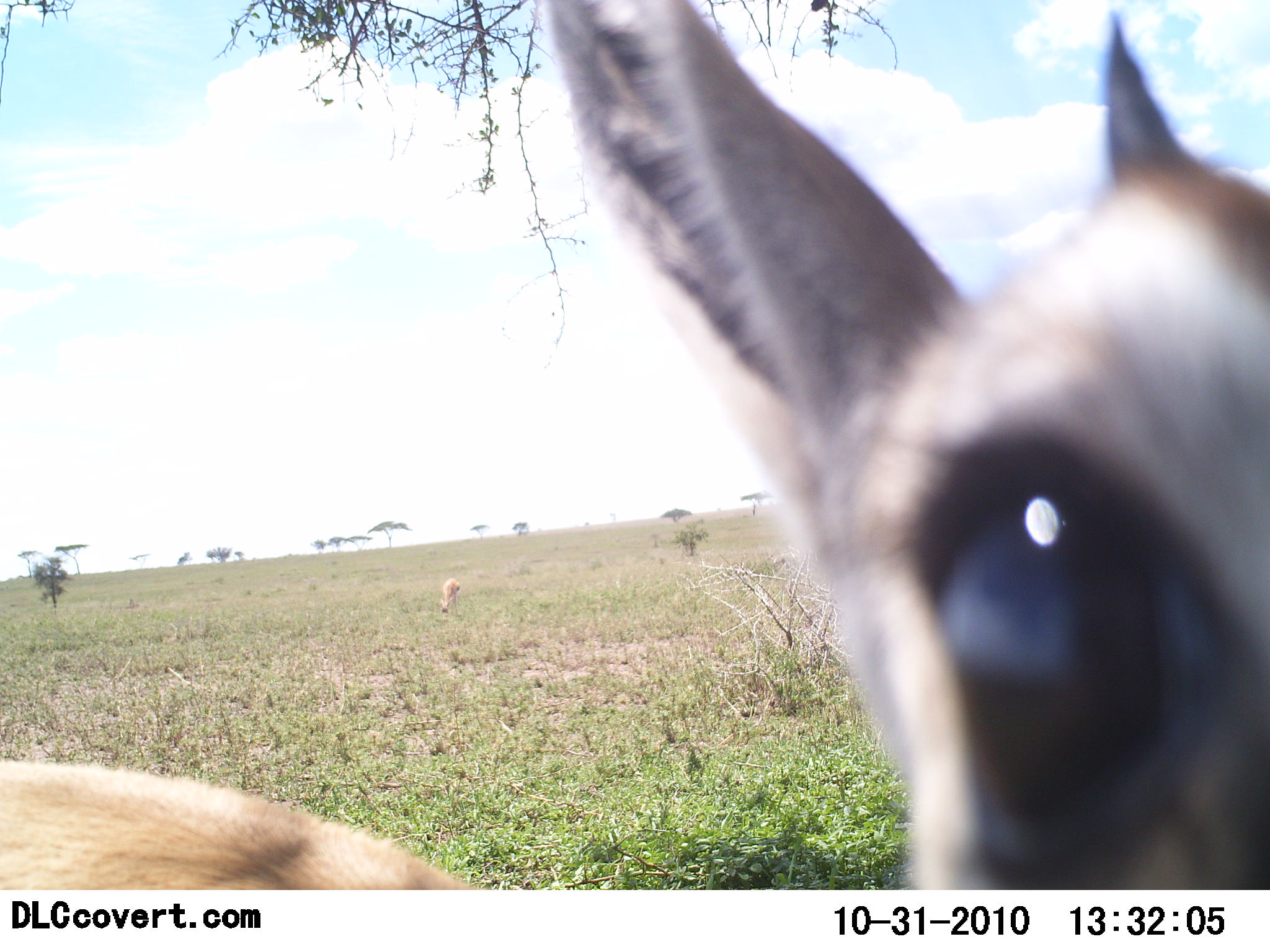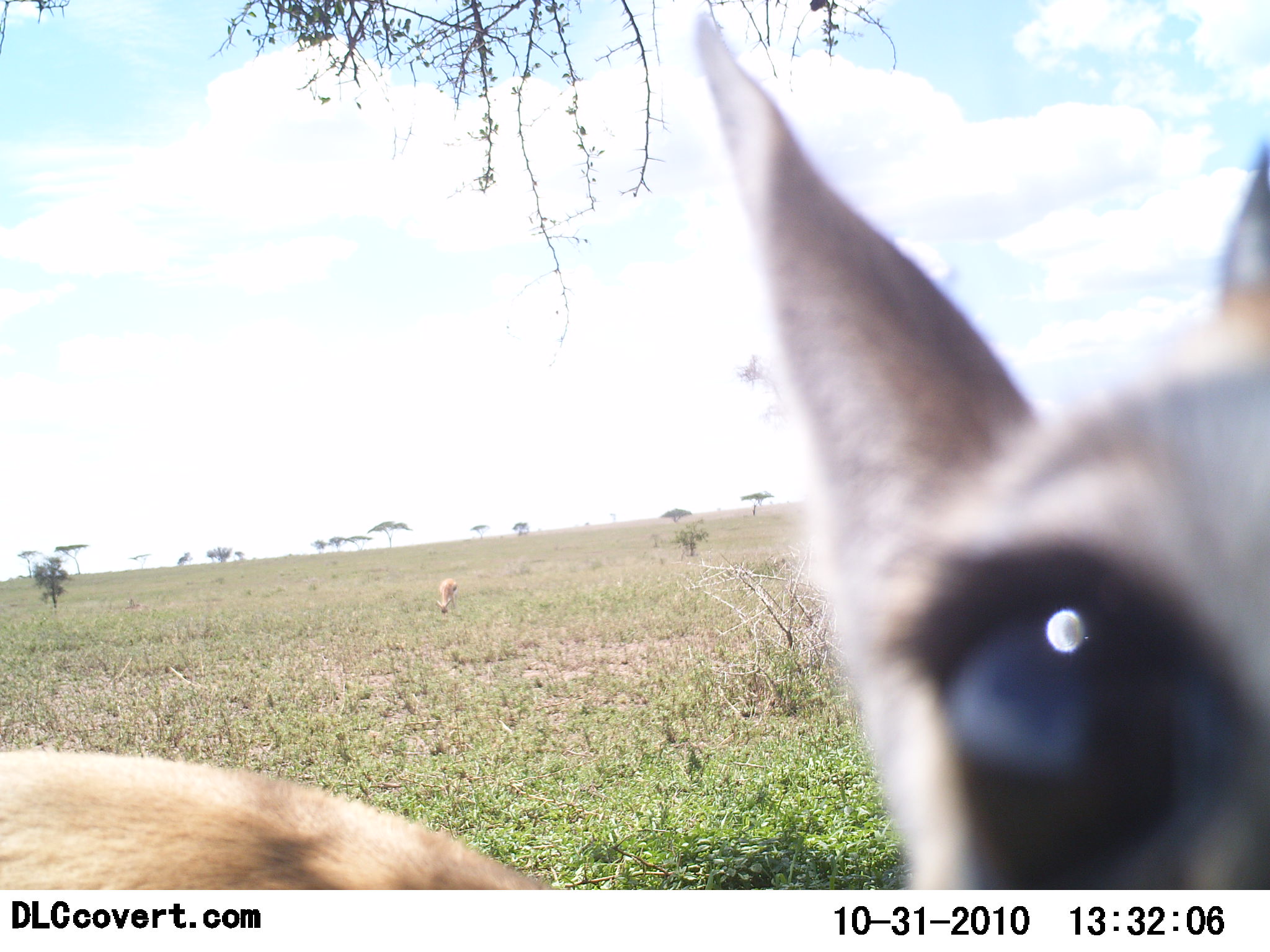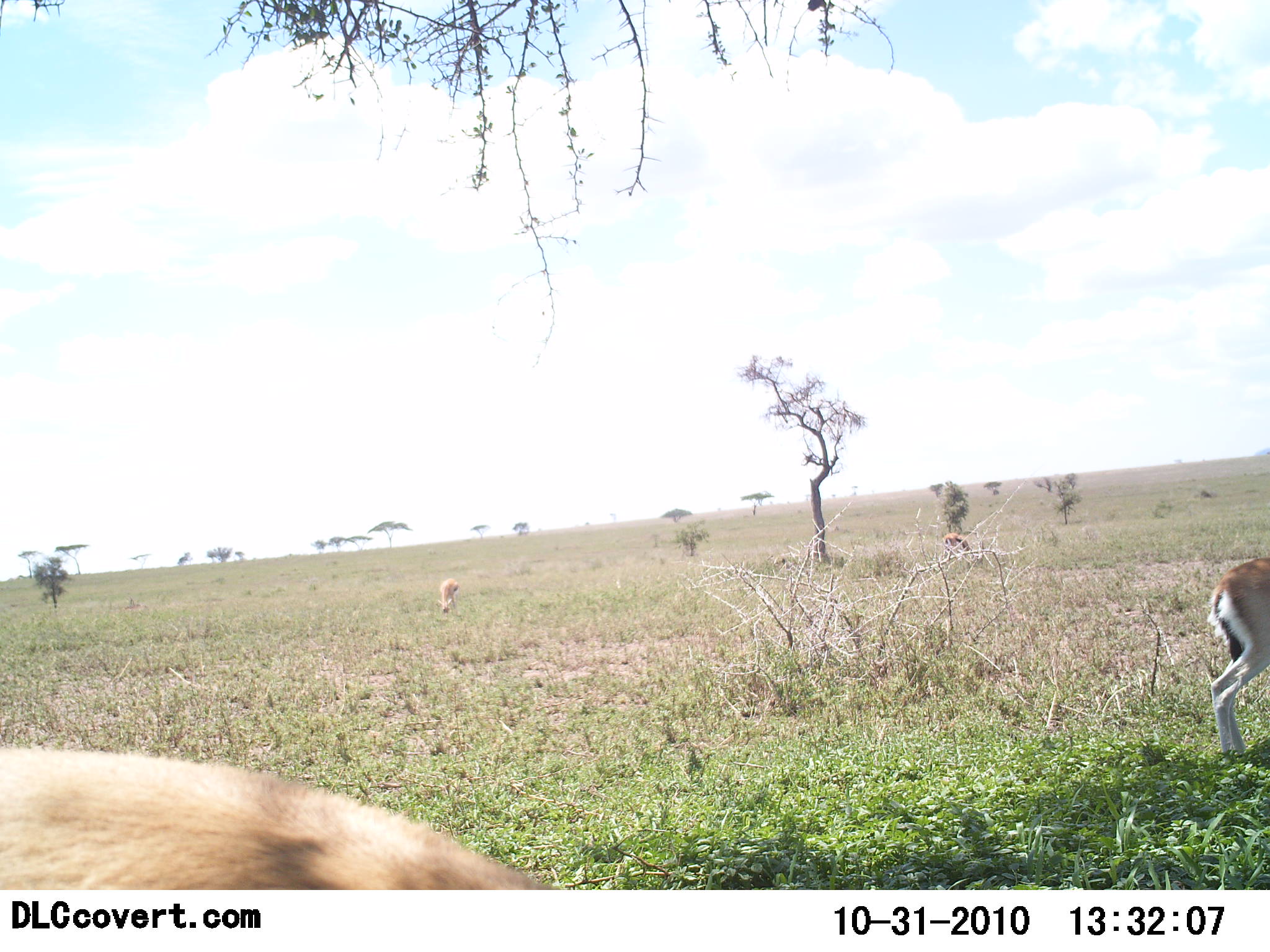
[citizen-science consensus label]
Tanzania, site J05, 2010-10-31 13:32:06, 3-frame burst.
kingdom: Animalia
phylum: Chordata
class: Mammalia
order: Artiodactyla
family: Bovidae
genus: Madoqua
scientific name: Madoqua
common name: dikdik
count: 2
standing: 55%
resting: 0%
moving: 18%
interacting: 18%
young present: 0%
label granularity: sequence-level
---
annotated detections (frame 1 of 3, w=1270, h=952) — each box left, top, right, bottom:
animal: 1, 1, 1270, 890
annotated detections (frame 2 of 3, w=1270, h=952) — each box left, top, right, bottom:
animal: 0, 21, 1269, 890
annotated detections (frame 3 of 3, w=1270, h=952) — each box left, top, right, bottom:
animal: 0, 746, 562, 890; 1206, 557, 1270, 758